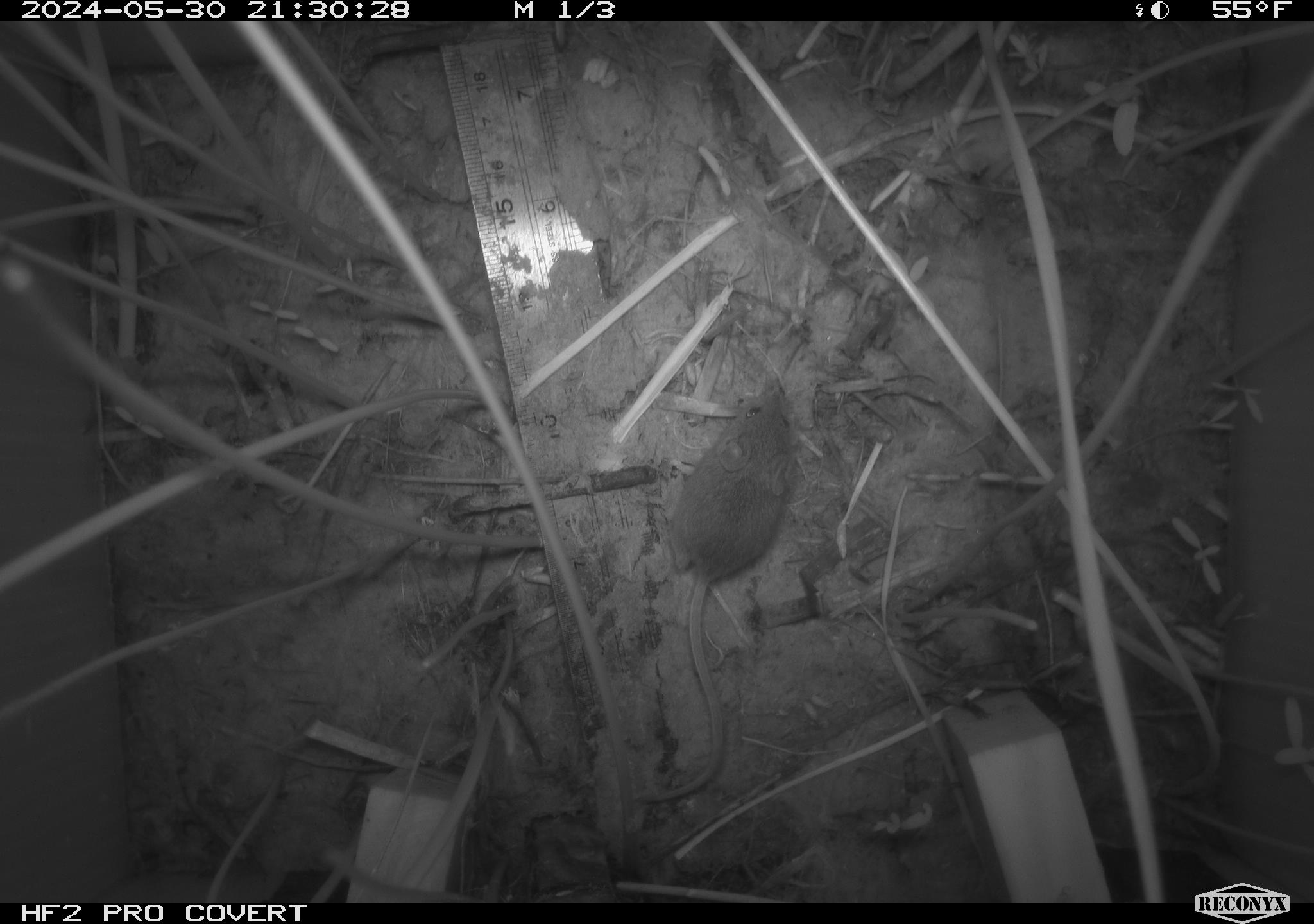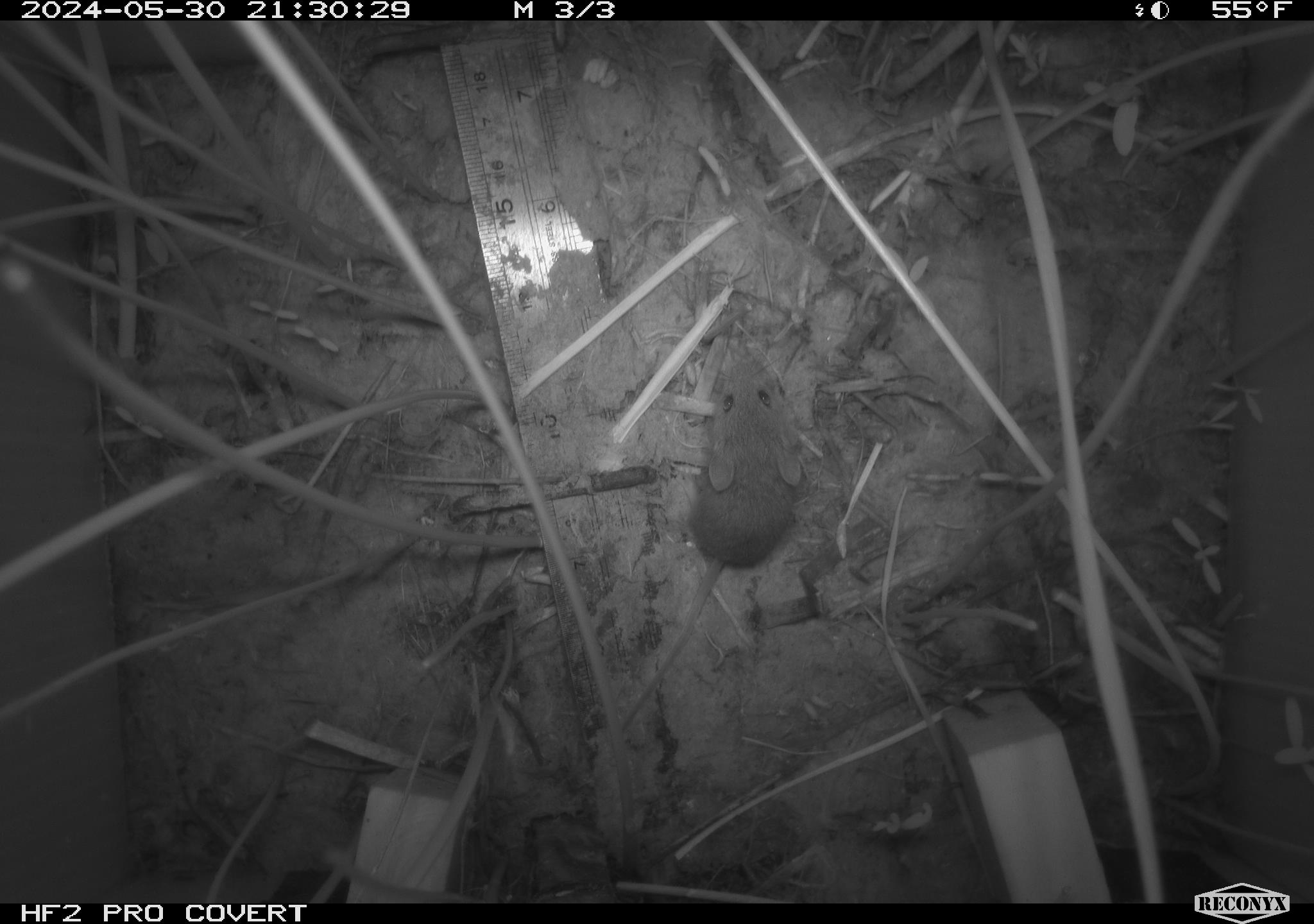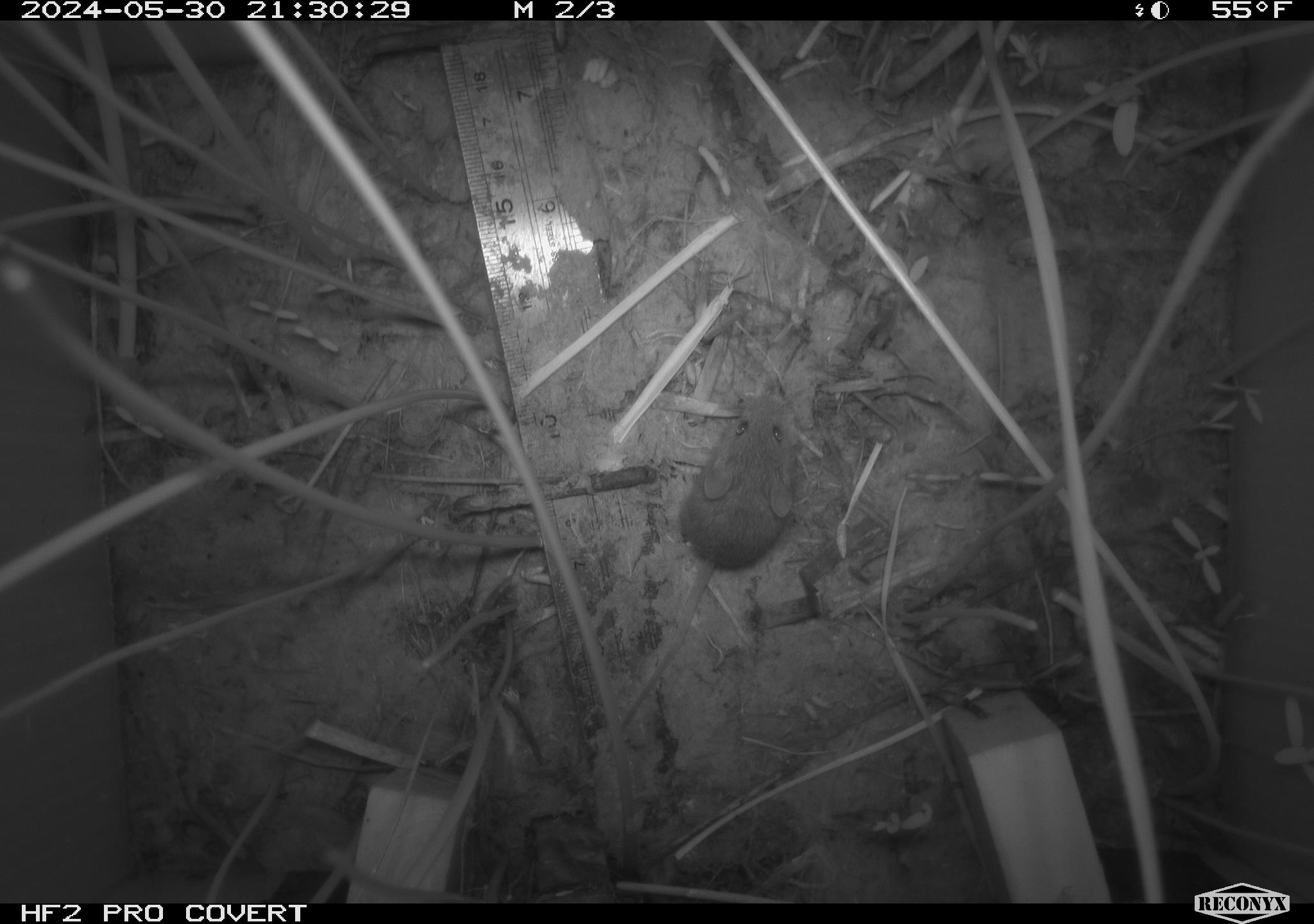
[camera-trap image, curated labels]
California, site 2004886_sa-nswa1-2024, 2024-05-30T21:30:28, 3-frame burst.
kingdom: Animalia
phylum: Chordata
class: Mammalia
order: Rodentia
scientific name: Rodentia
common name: rodent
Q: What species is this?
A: Rodent (Rodentia).